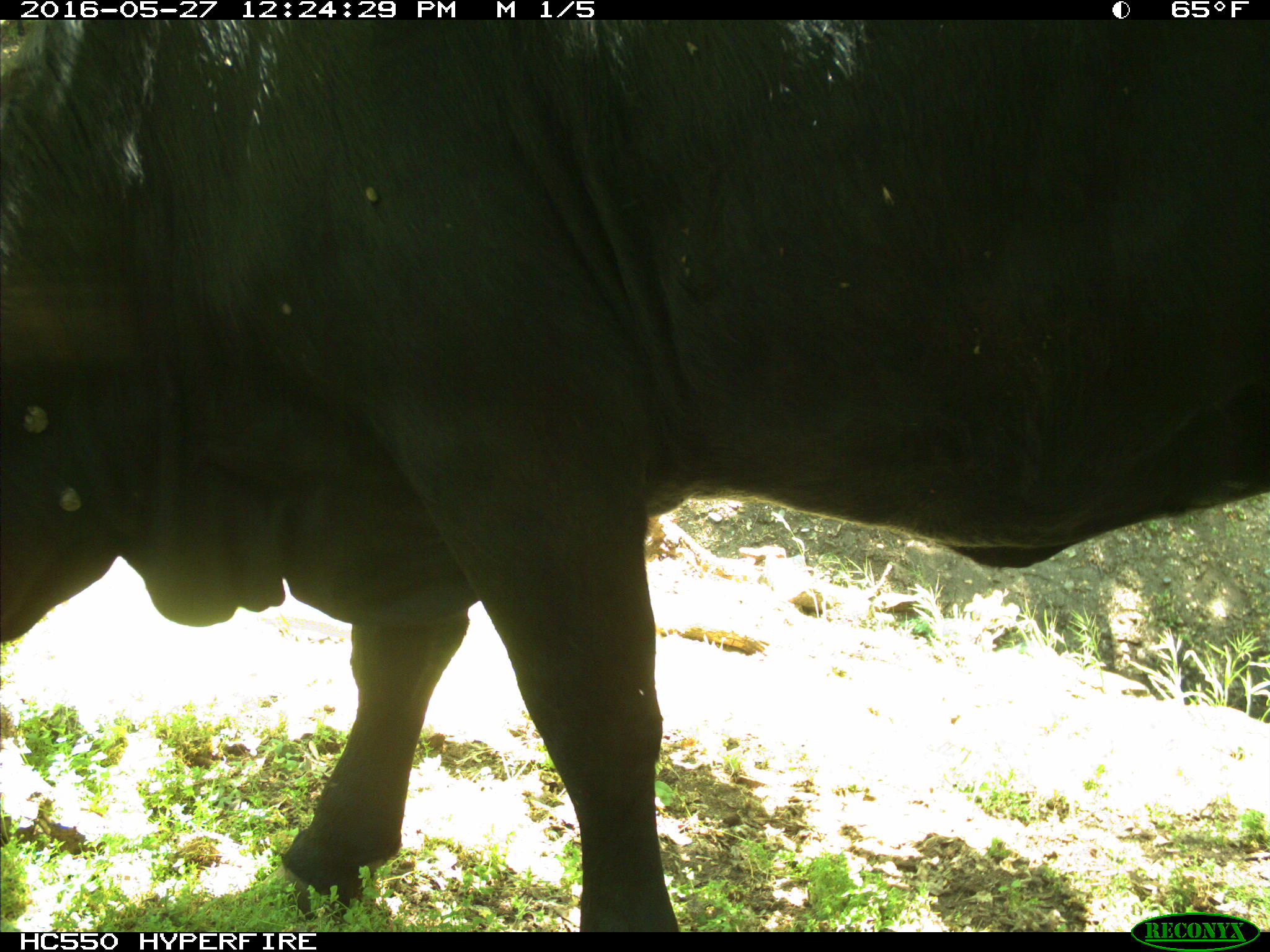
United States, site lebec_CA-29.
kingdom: Animalia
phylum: Chordata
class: Mammalia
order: Artiodactyla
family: Bovidae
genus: Bos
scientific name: Bos taurus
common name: domestic cow